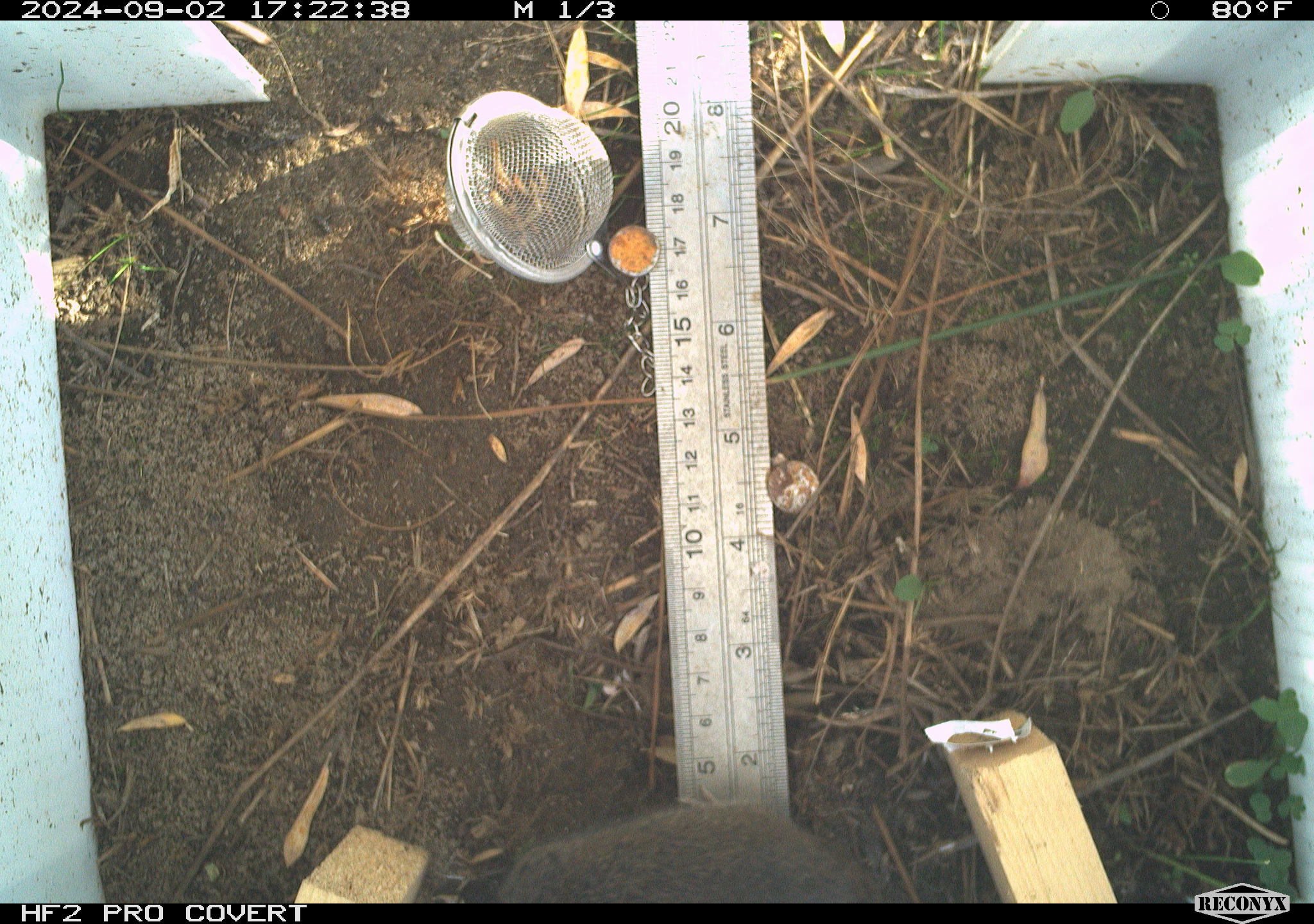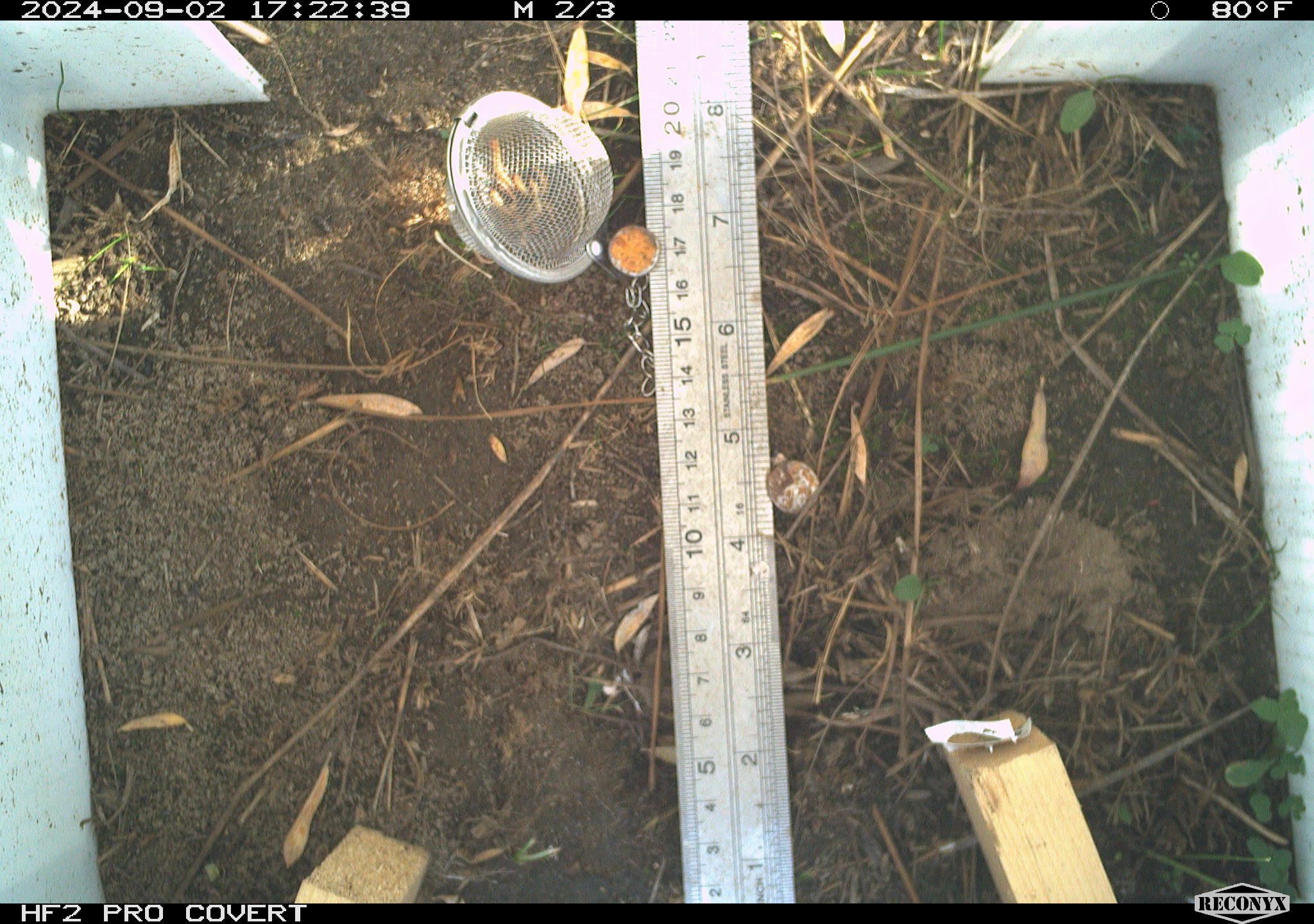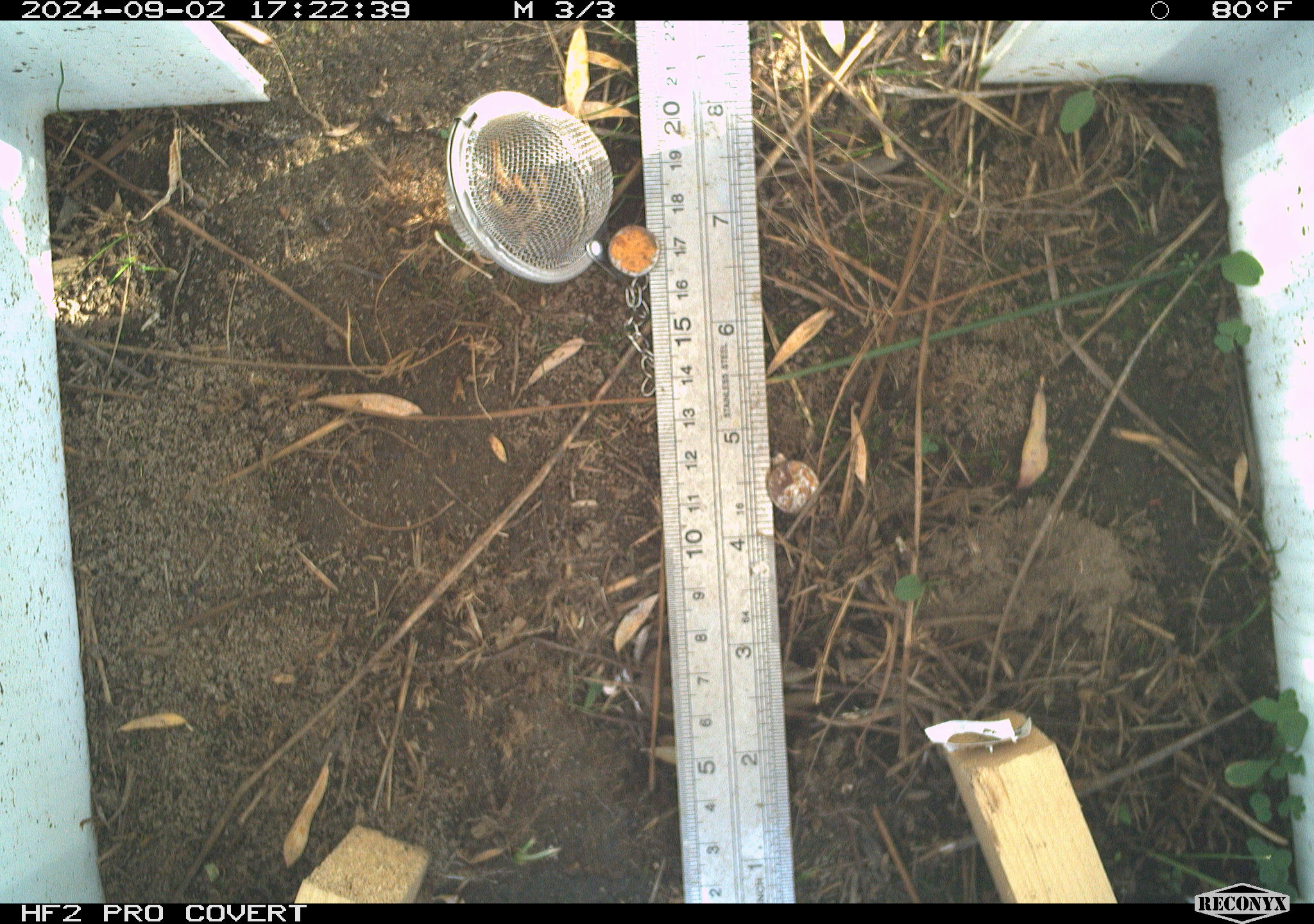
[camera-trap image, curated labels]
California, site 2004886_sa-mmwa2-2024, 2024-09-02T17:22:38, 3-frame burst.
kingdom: Animalia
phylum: Chordata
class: Mammalia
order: Rodentia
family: Cricetidae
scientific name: Arvicolinae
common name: voles, lemmings, and muskrats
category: arvicolinae subfamily